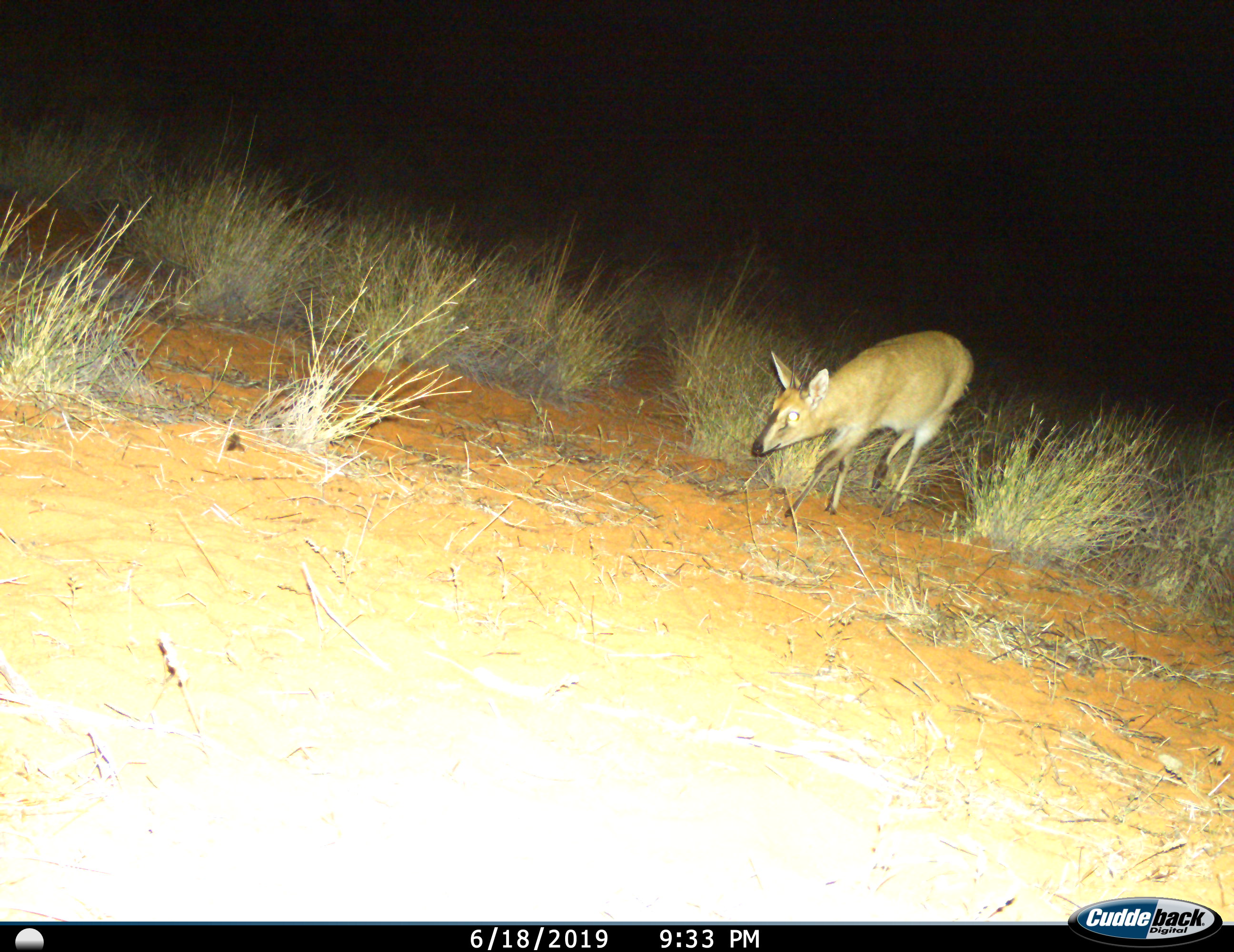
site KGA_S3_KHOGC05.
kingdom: Animalia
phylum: Chordata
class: Mammalia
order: Artiodactyla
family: Bovidae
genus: Sylvicapra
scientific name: Sylvicapra grimmia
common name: common duiker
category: duikercommongrey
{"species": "duikercommongrey (common duiker) (Sylvicapra grimmia)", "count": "1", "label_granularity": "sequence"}